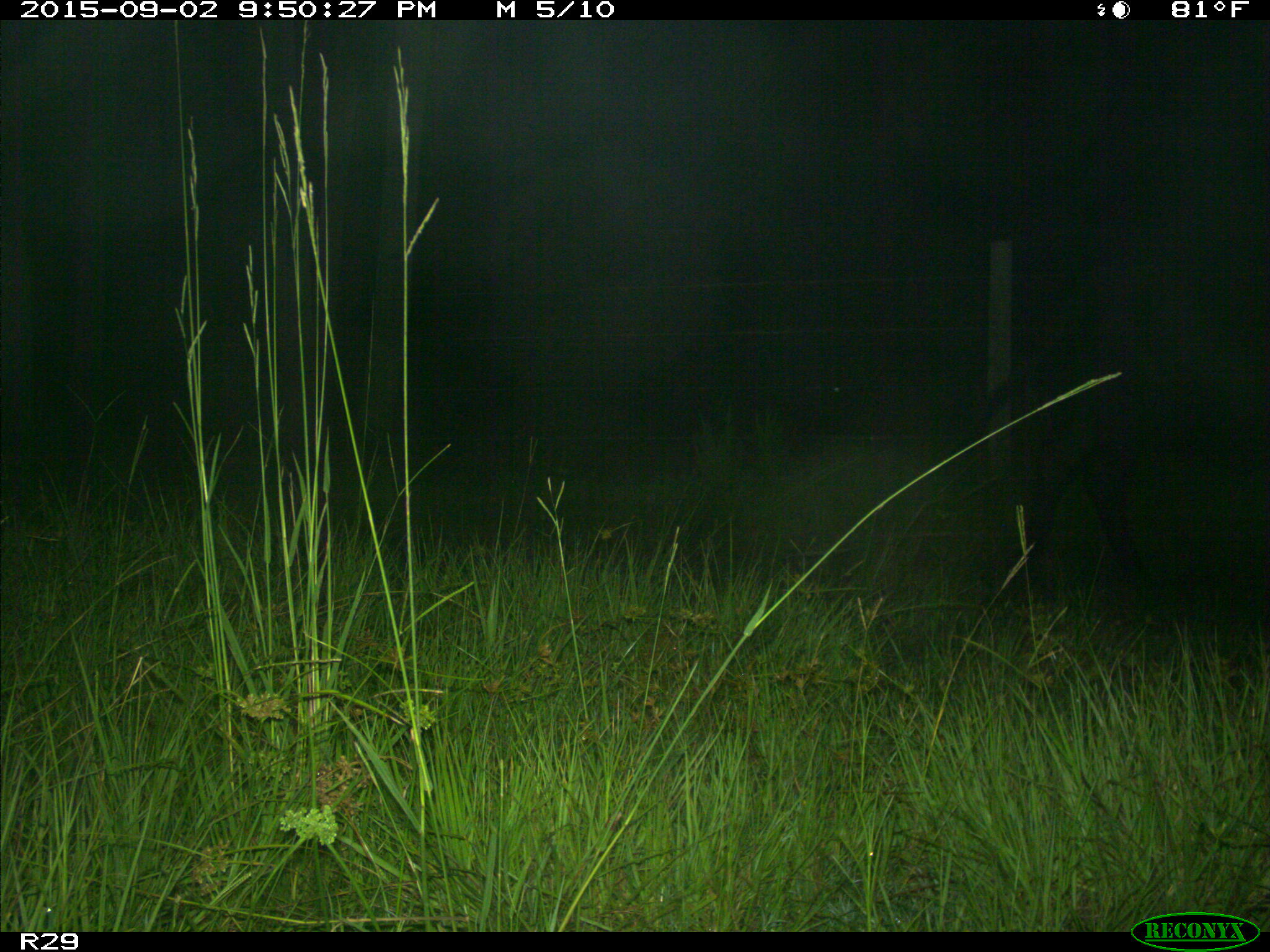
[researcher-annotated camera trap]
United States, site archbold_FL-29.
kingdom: Animalia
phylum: Chordata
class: Mammalia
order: Artiodactyla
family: Bovidae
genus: Bos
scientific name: Bos taurus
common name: domestic cow